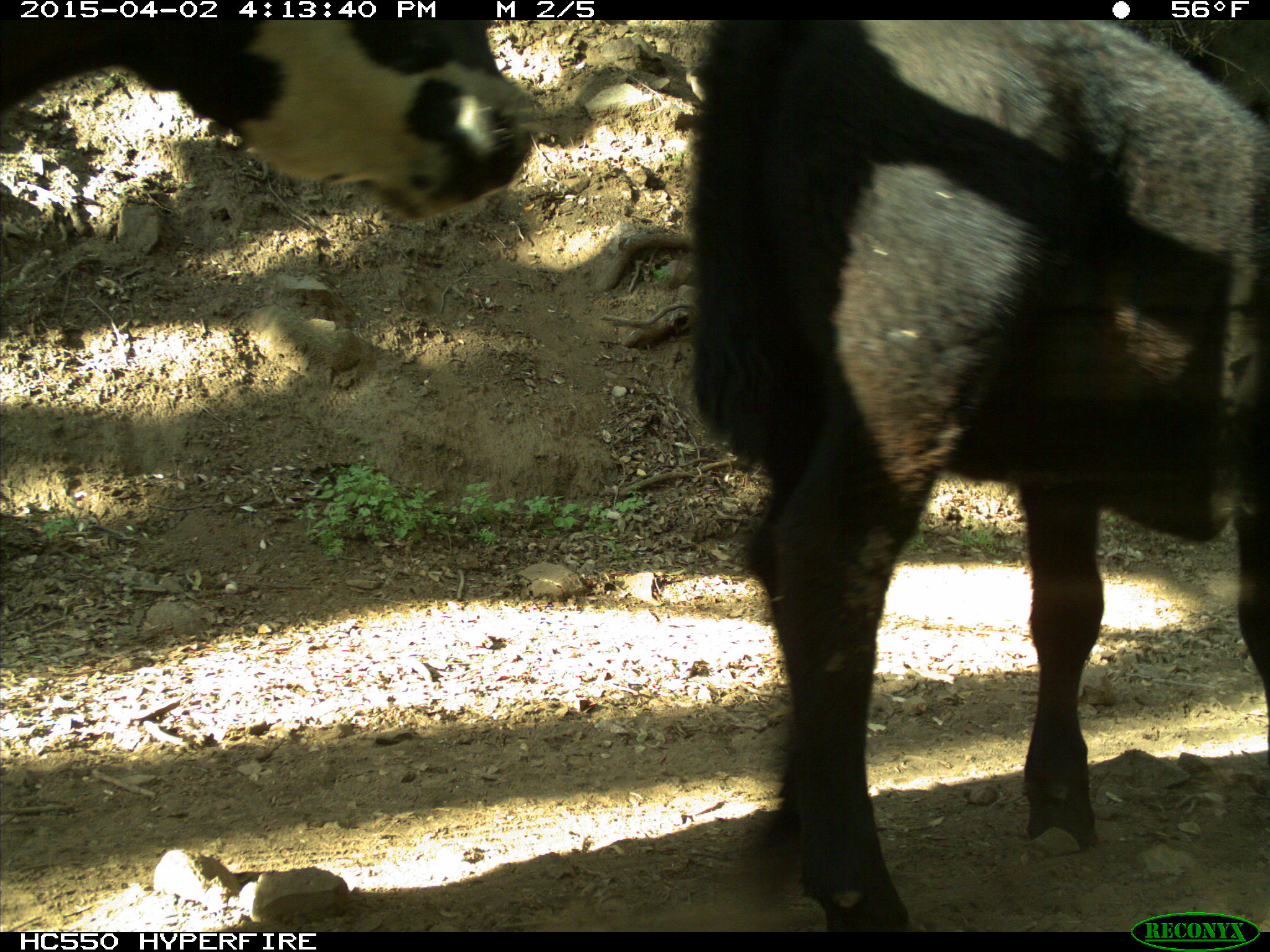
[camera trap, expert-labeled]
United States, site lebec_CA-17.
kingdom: Animalia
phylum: Chordata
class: Mammalia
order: Artiodactyla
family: Bovidae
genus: Bos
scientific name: Bos taurus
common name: domestic cow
Bos taurus (domestic cow).